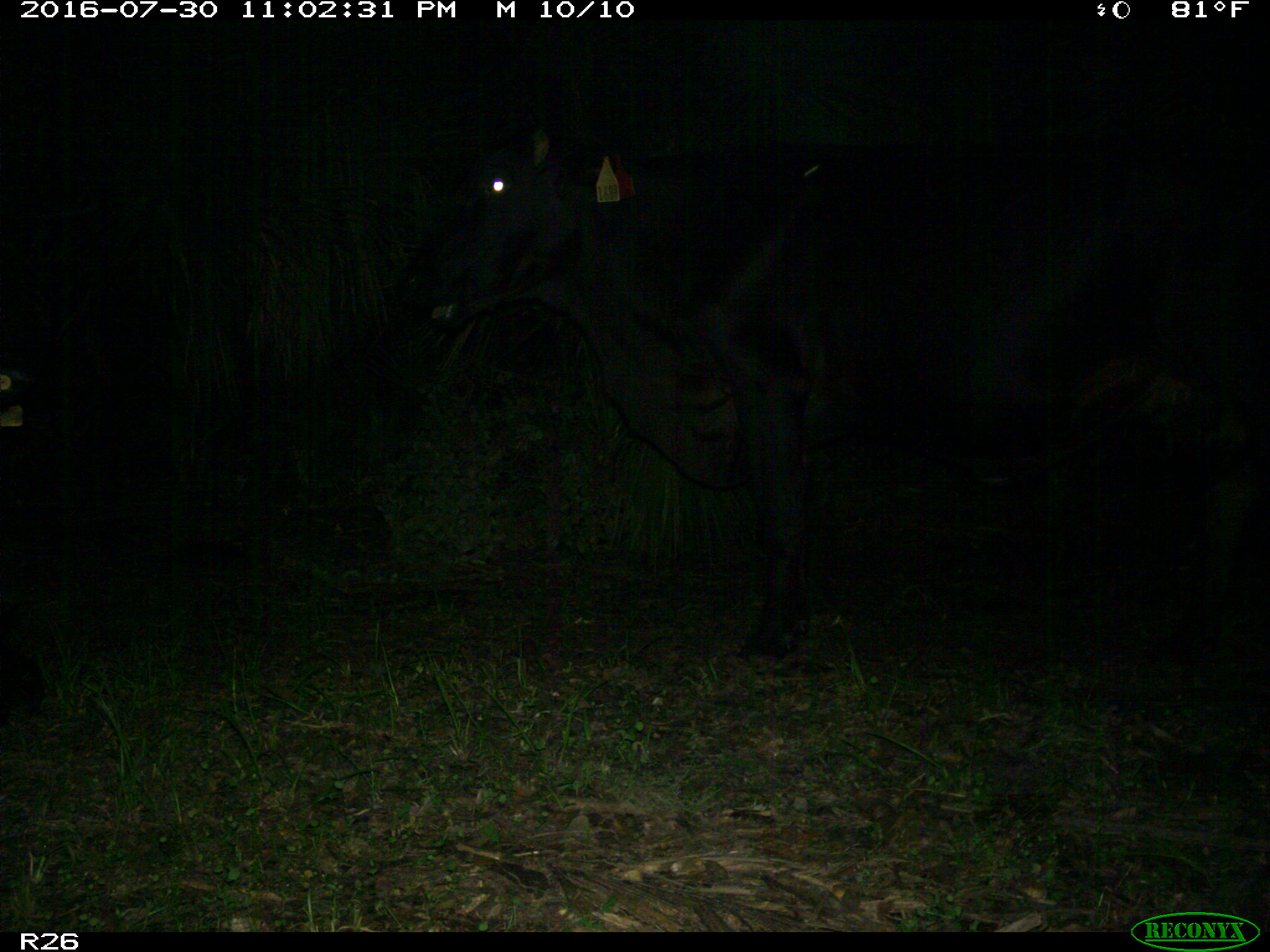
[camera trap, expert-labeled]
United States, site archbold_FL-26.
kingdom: Animalia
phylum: Chordata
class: Mammalia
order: Artiodactyla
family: Bovidae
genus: Bos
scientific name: Bos taurus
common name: domestic cow